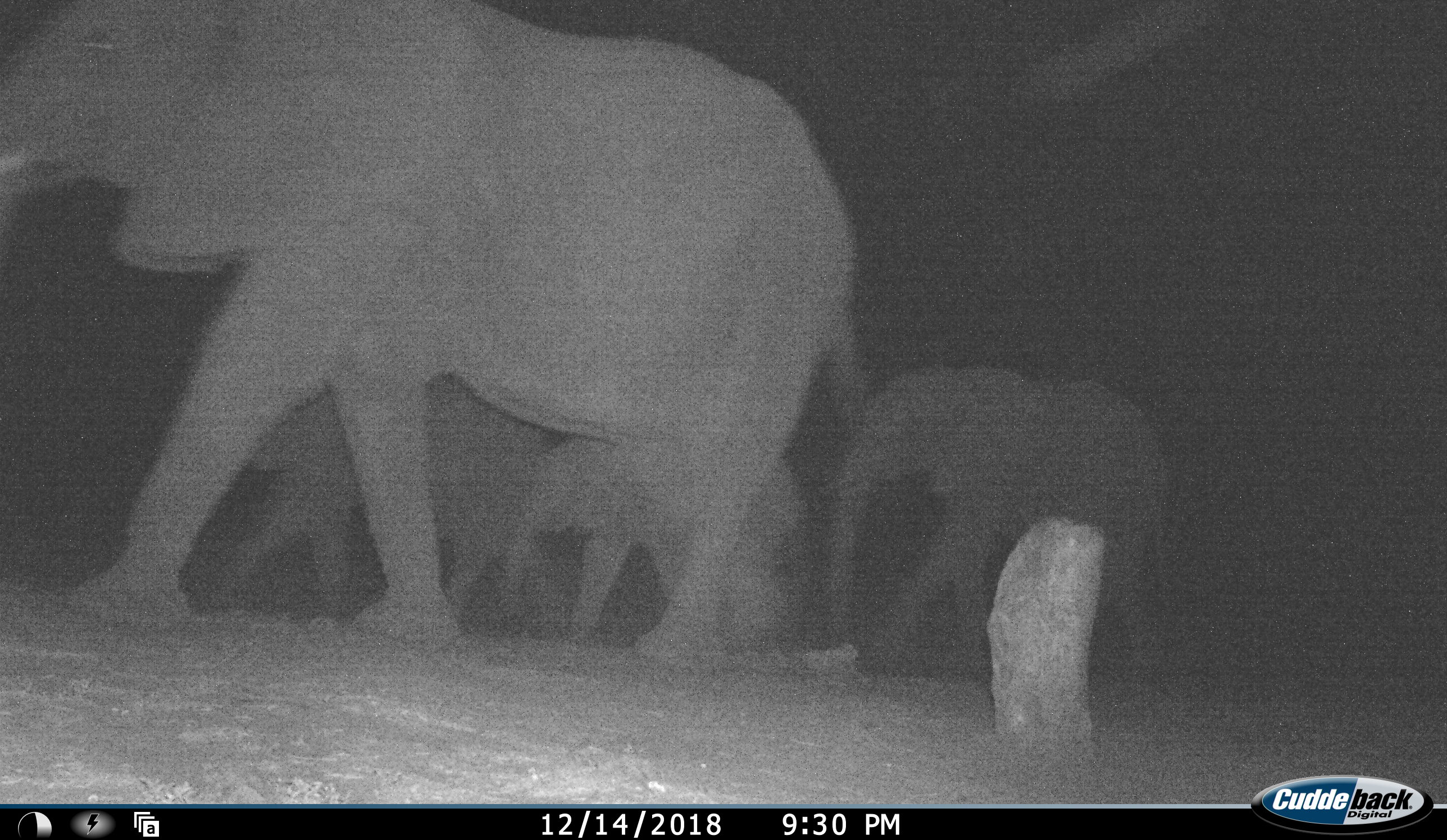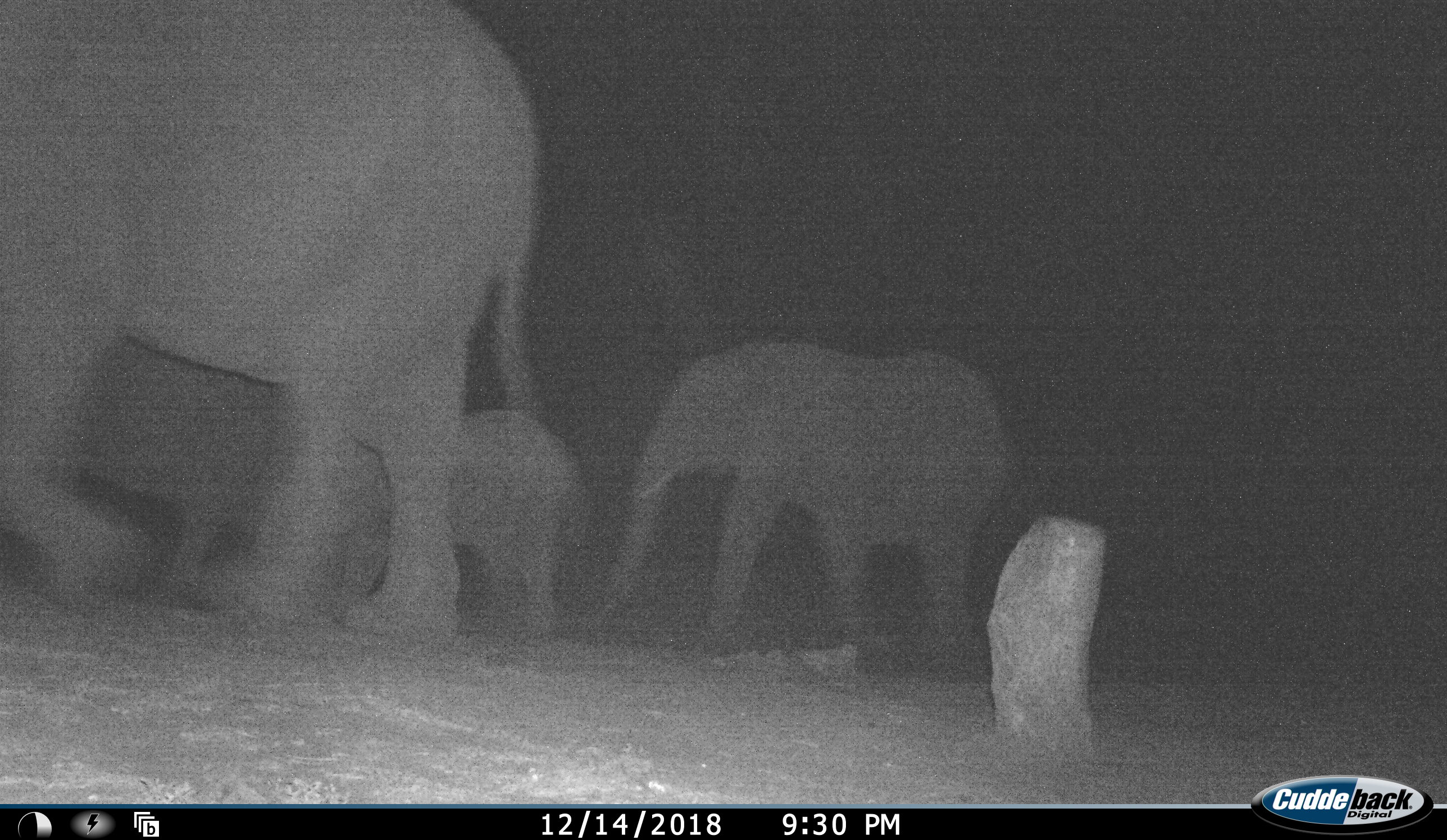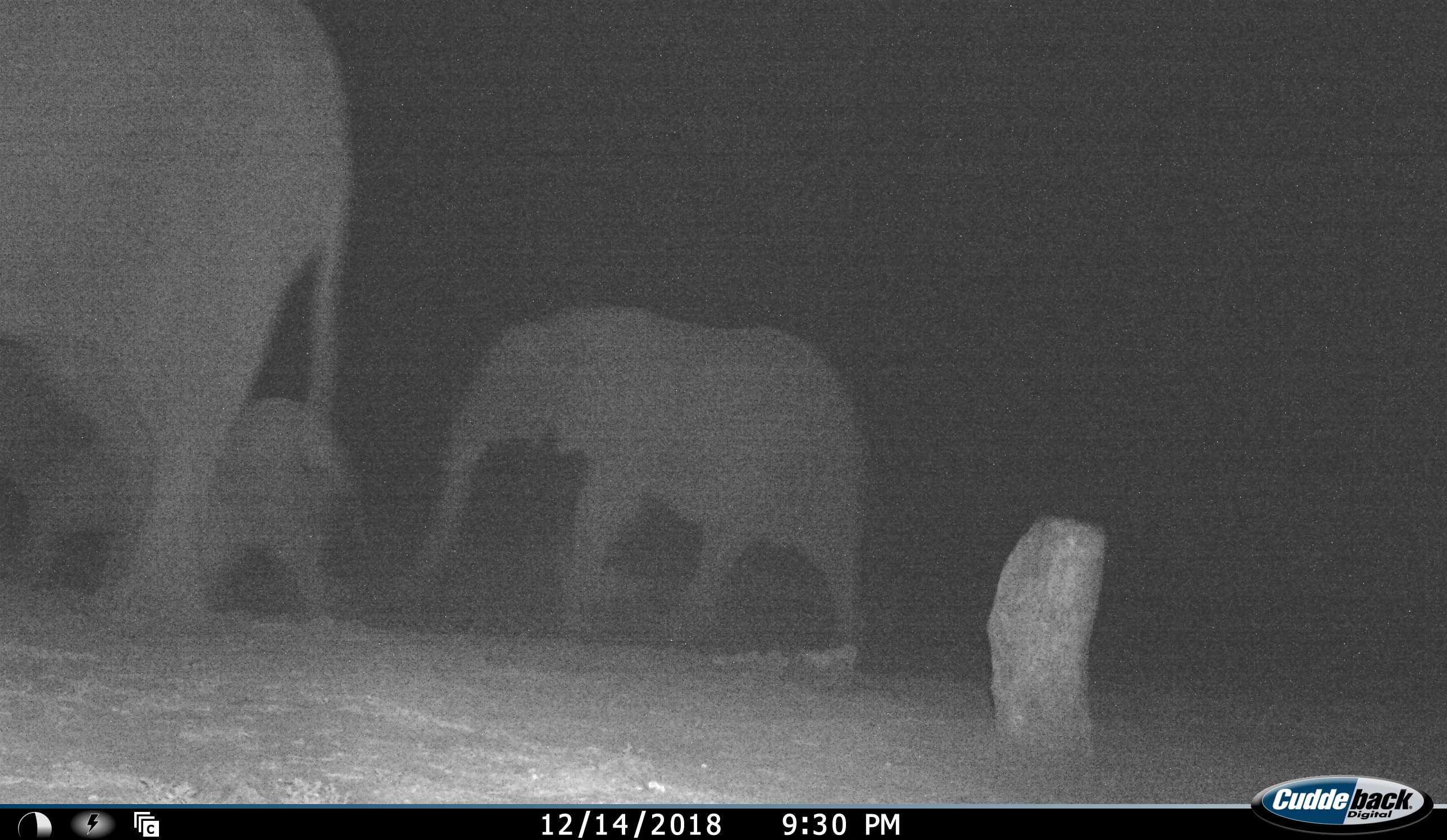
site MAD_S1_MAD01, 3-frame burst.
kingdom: Animalia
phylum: Chordata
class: Mammalia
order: Proboscidea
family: Elephantidae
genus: Loxodonta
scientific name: Loxodonta africana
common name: african bush elephant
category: elephant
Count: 4.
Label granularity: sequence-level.